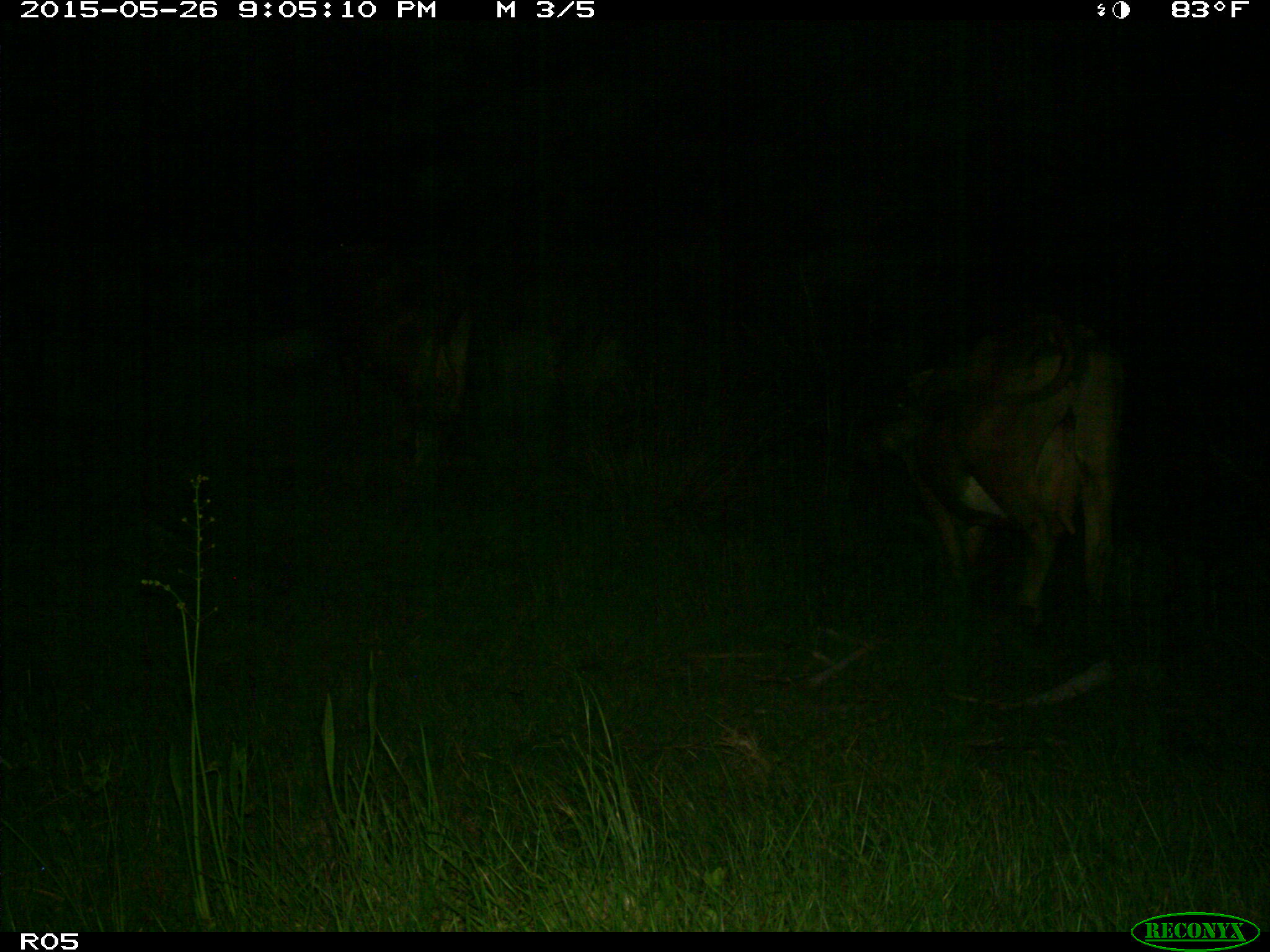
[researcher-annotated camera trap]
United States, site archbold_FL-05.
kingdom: Animalia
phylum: Chordata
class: Mammalia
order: Artiodactyla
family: Bovidae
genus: Bos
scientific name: Bos taurus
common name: domestic cow